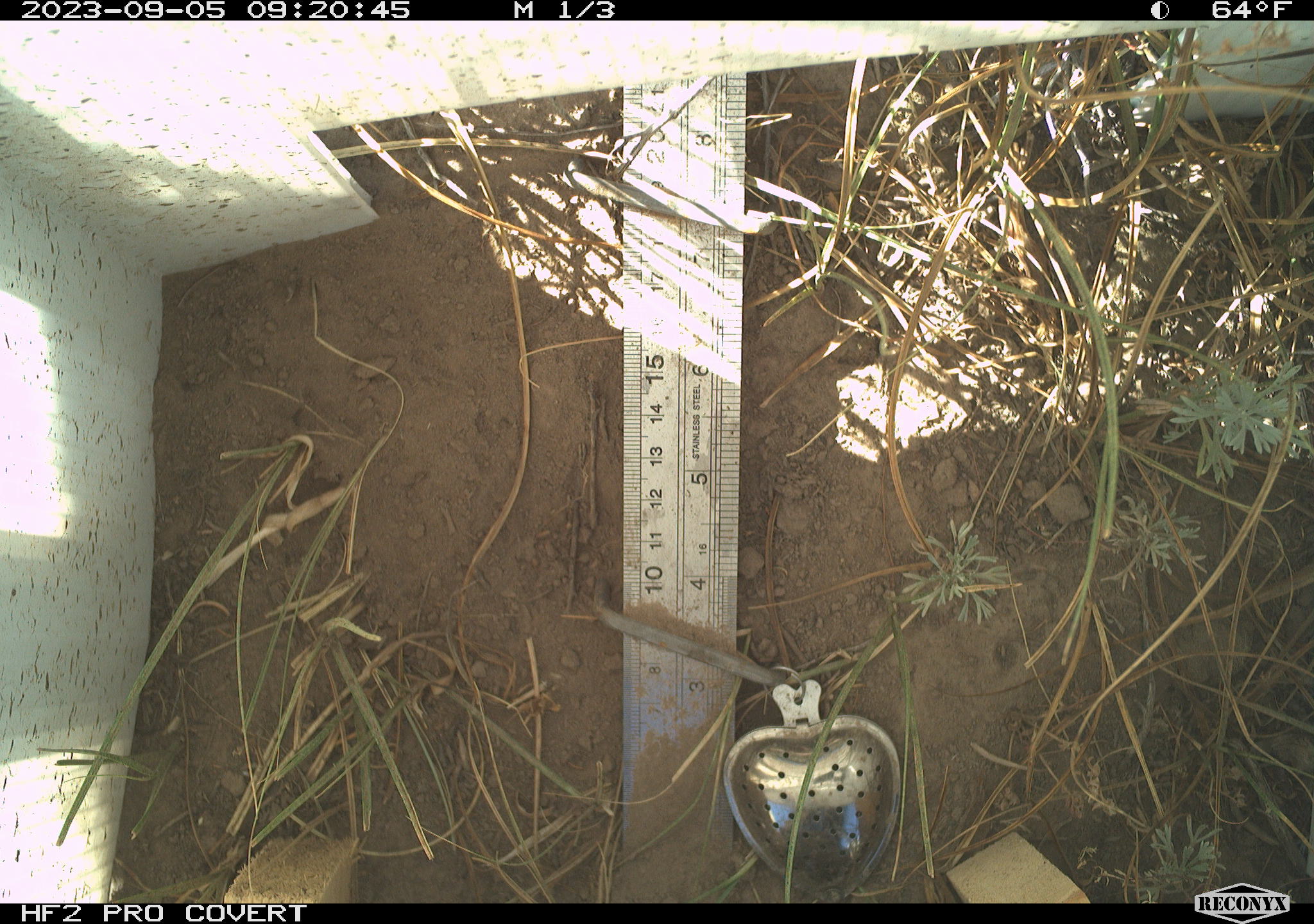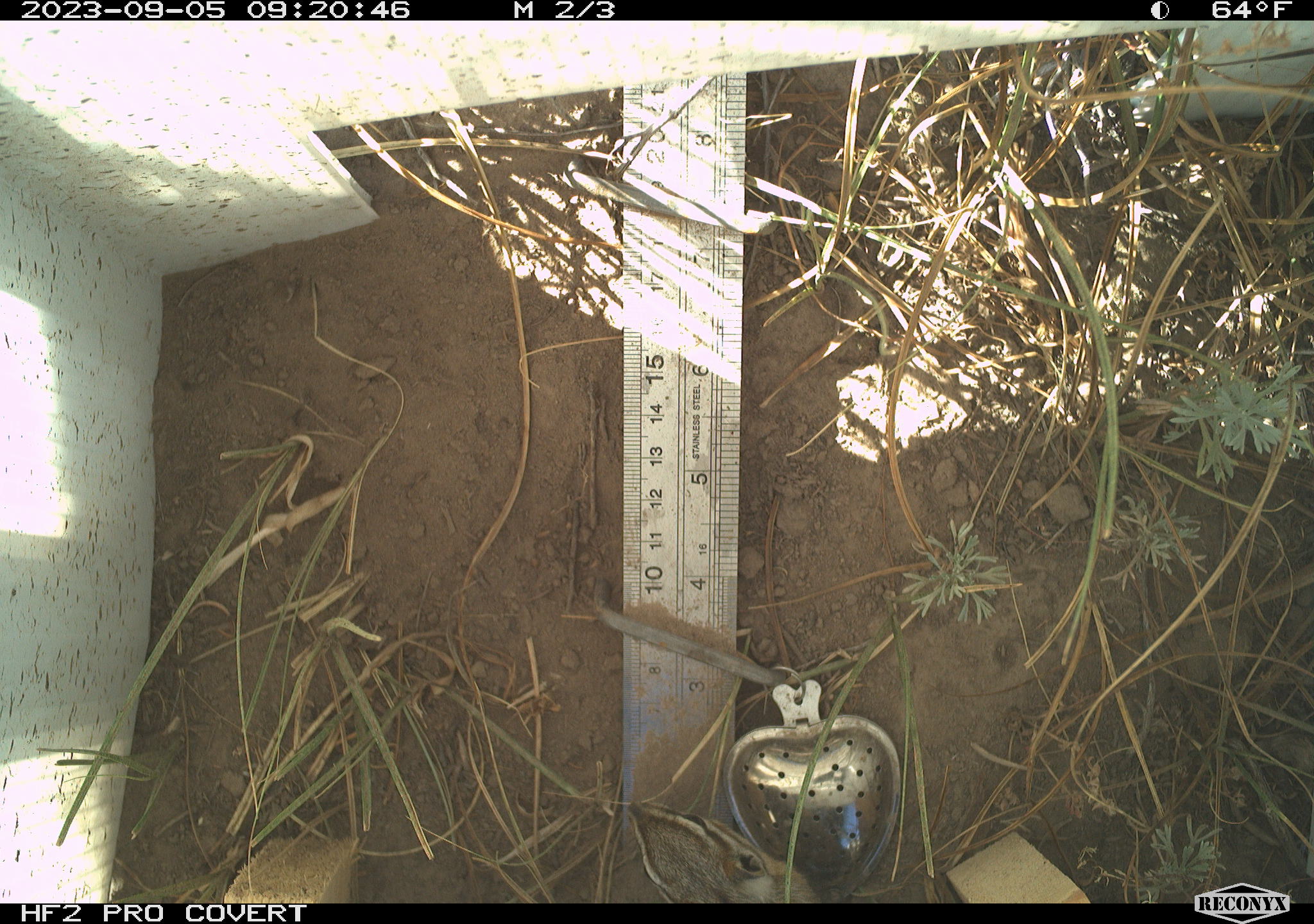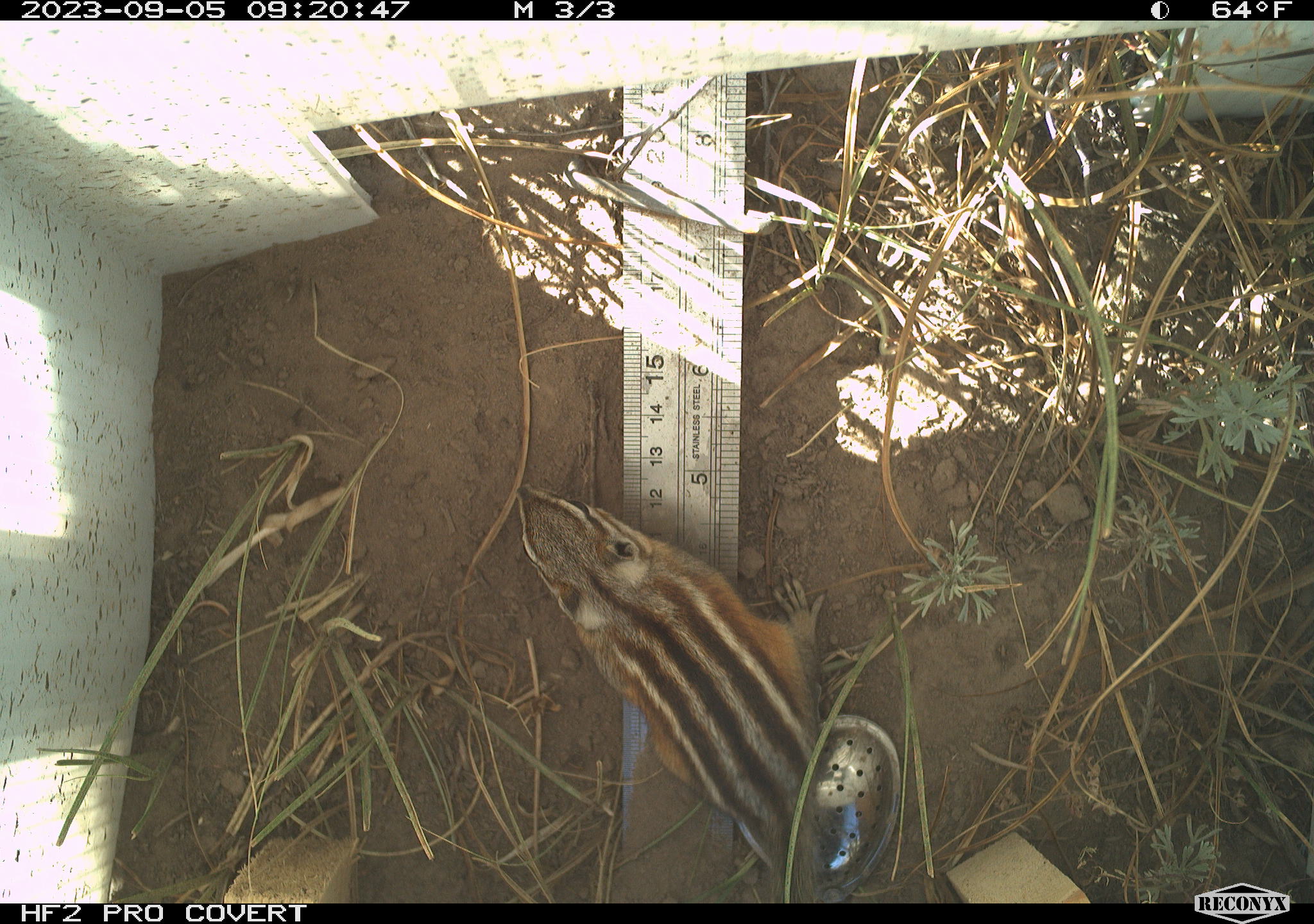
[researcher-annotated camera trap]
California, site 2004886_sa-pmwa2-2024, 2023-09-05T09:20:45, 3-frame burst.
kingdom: Animalia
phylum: Chordata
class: Mammalia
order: Rodentia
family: Sciuridae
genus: Neotamias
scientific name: Neotamias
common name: western chipmunks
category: neotamias species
Neotamias species (western chipmunks) (Neotamias).